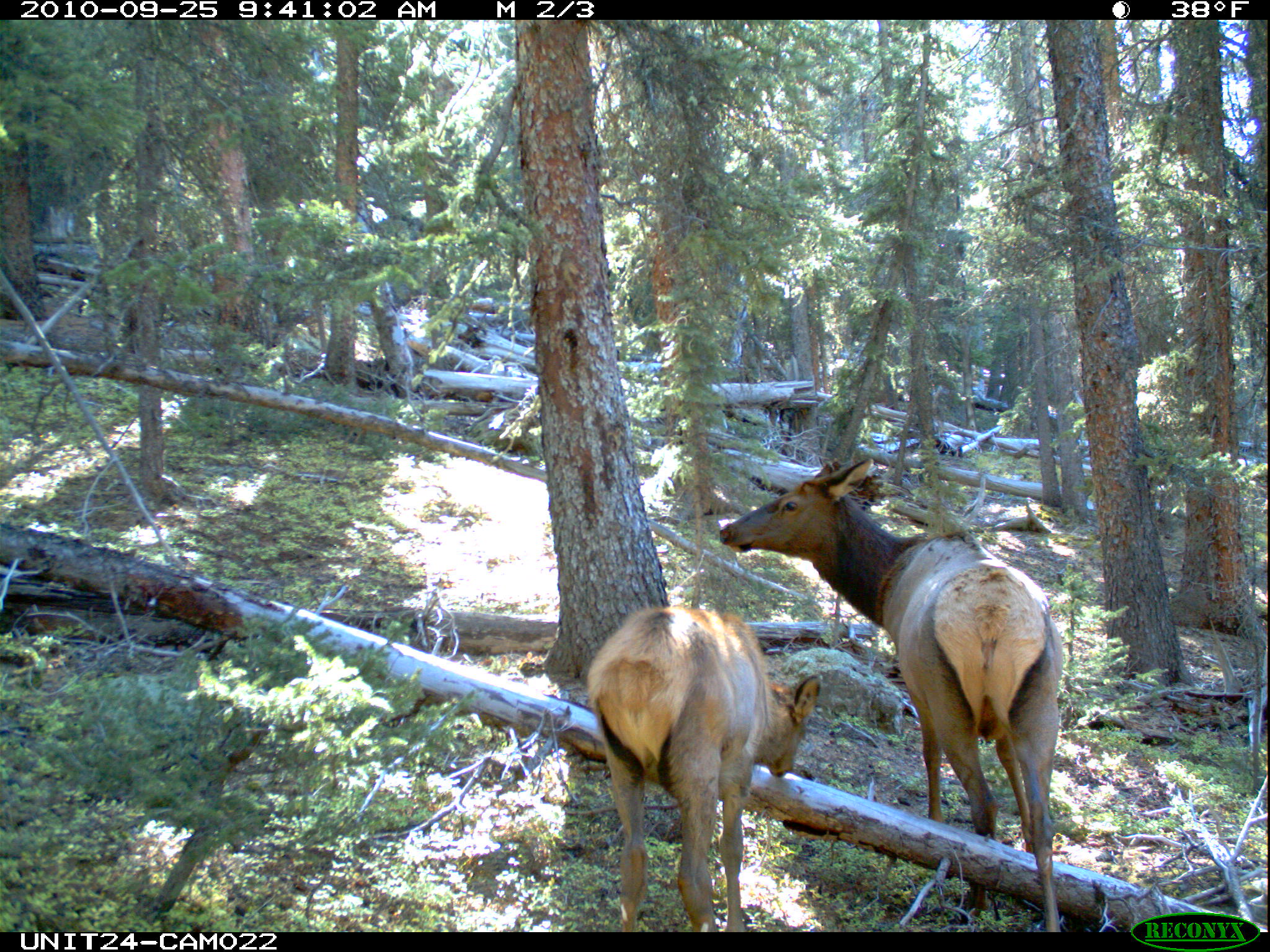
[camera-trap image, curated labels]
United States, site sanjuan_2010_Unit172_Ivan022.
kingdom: Animalia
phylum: Chordata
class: Mammalia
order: Artiodactyla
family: Cervidae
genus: Cervus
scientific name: Cervus elaphus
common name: red deer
Cervus elaphus (red deer).